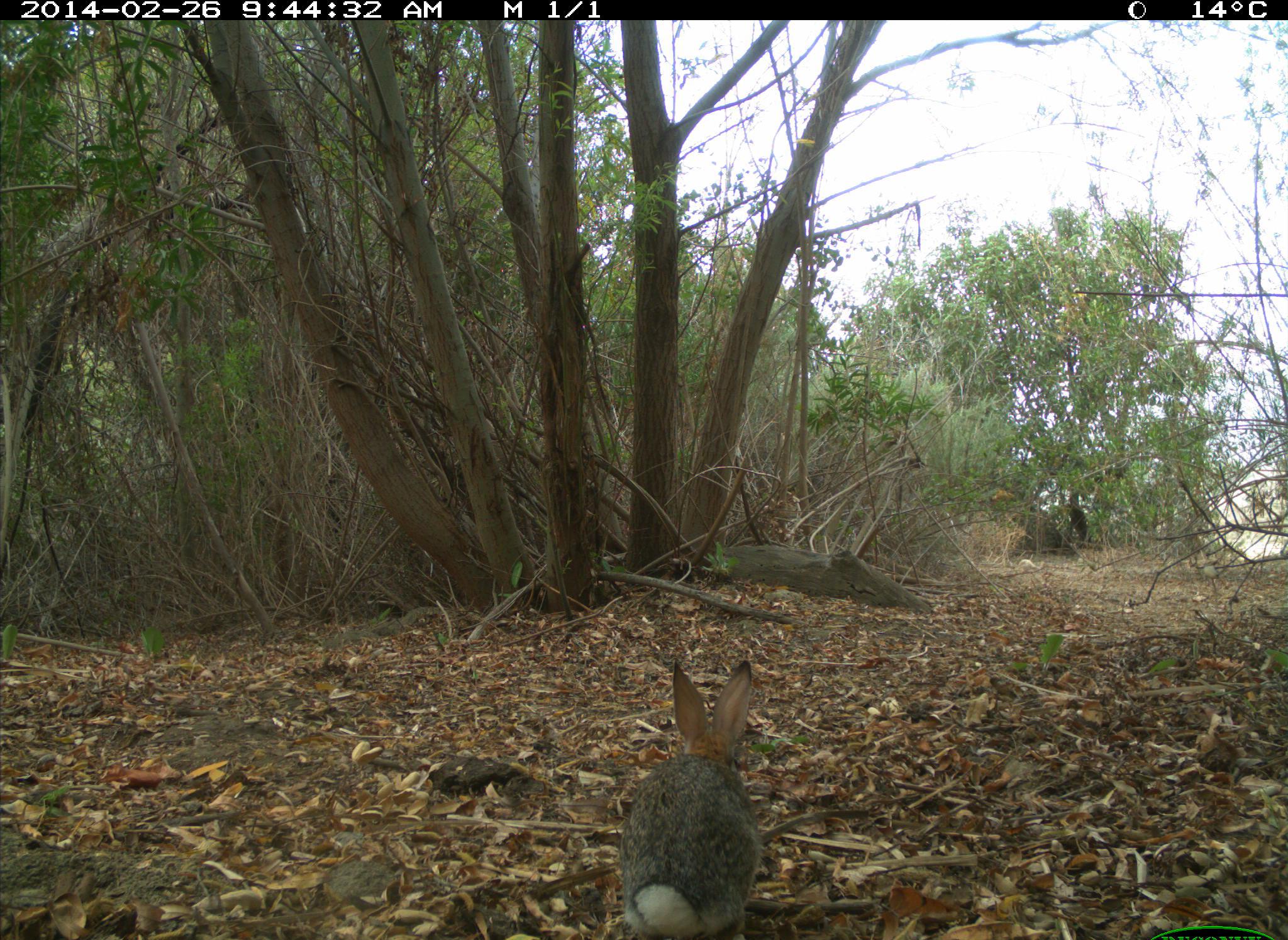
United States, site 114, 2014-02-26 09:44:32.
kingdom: Animalia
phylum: Chordata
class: Mammalia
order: Lagomorpha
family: Leporidae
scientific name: Leporidae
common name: rabbits and hares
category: rabbit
Rabbit (rabbits and hares) (Leporidae).